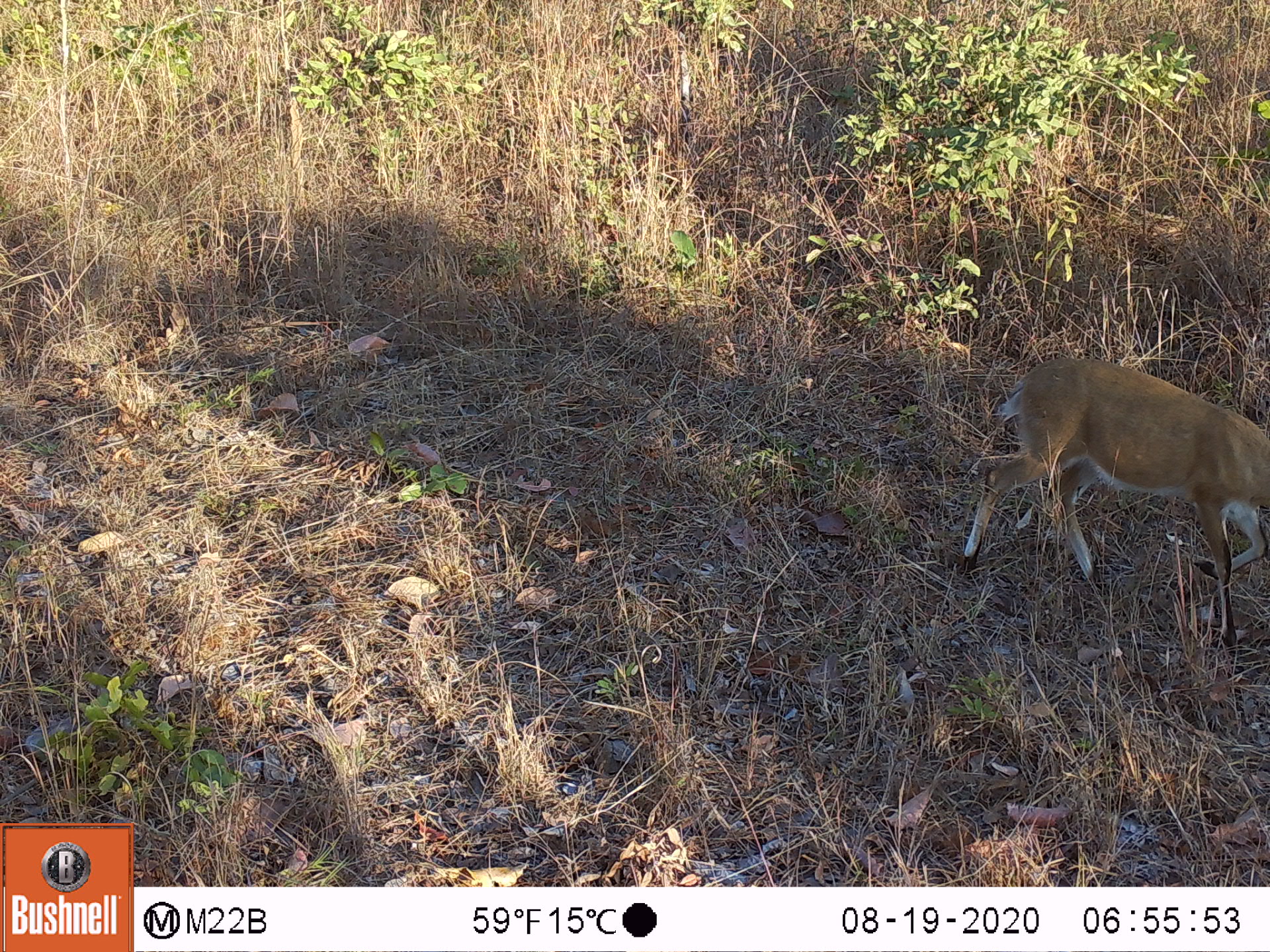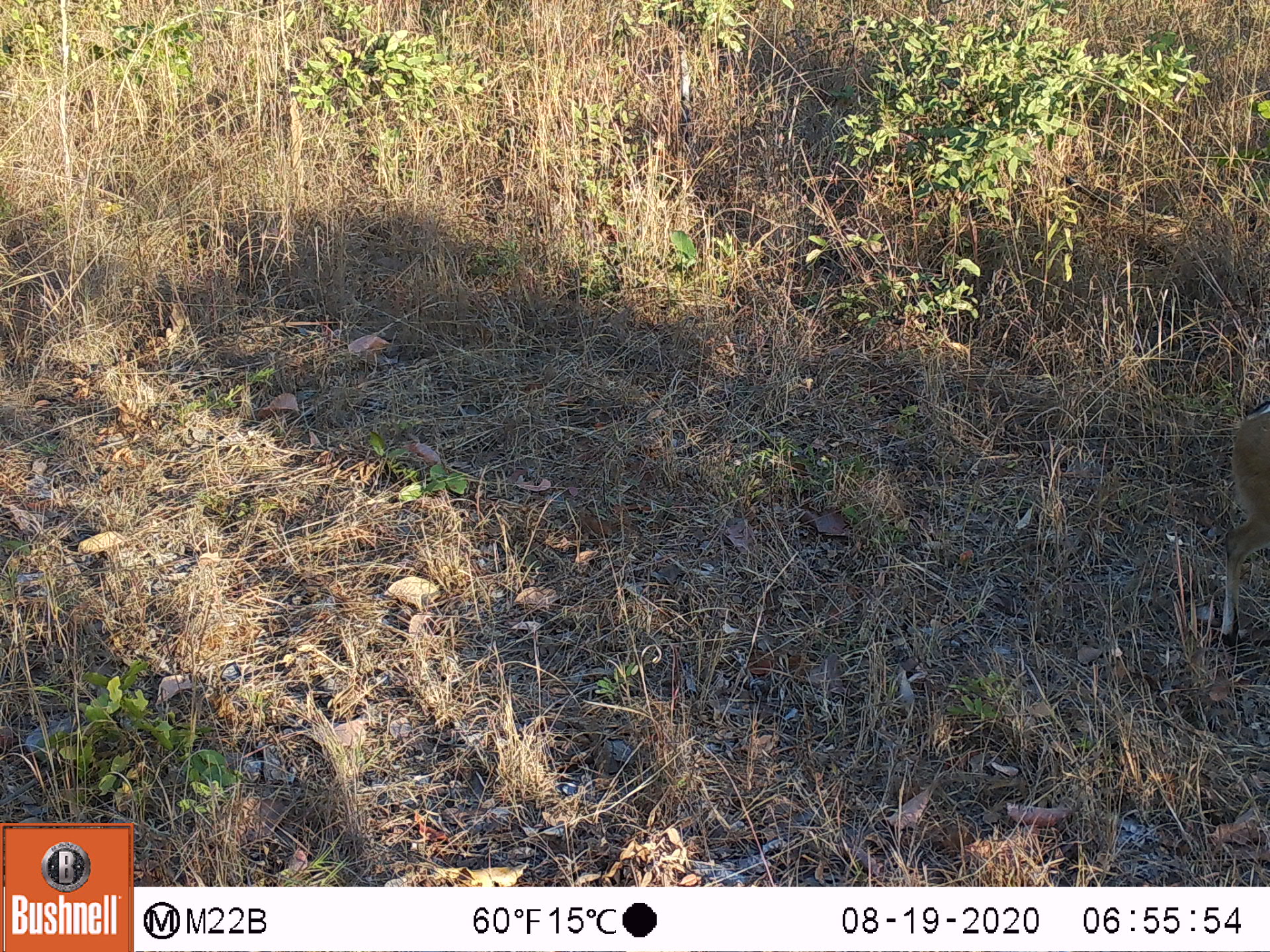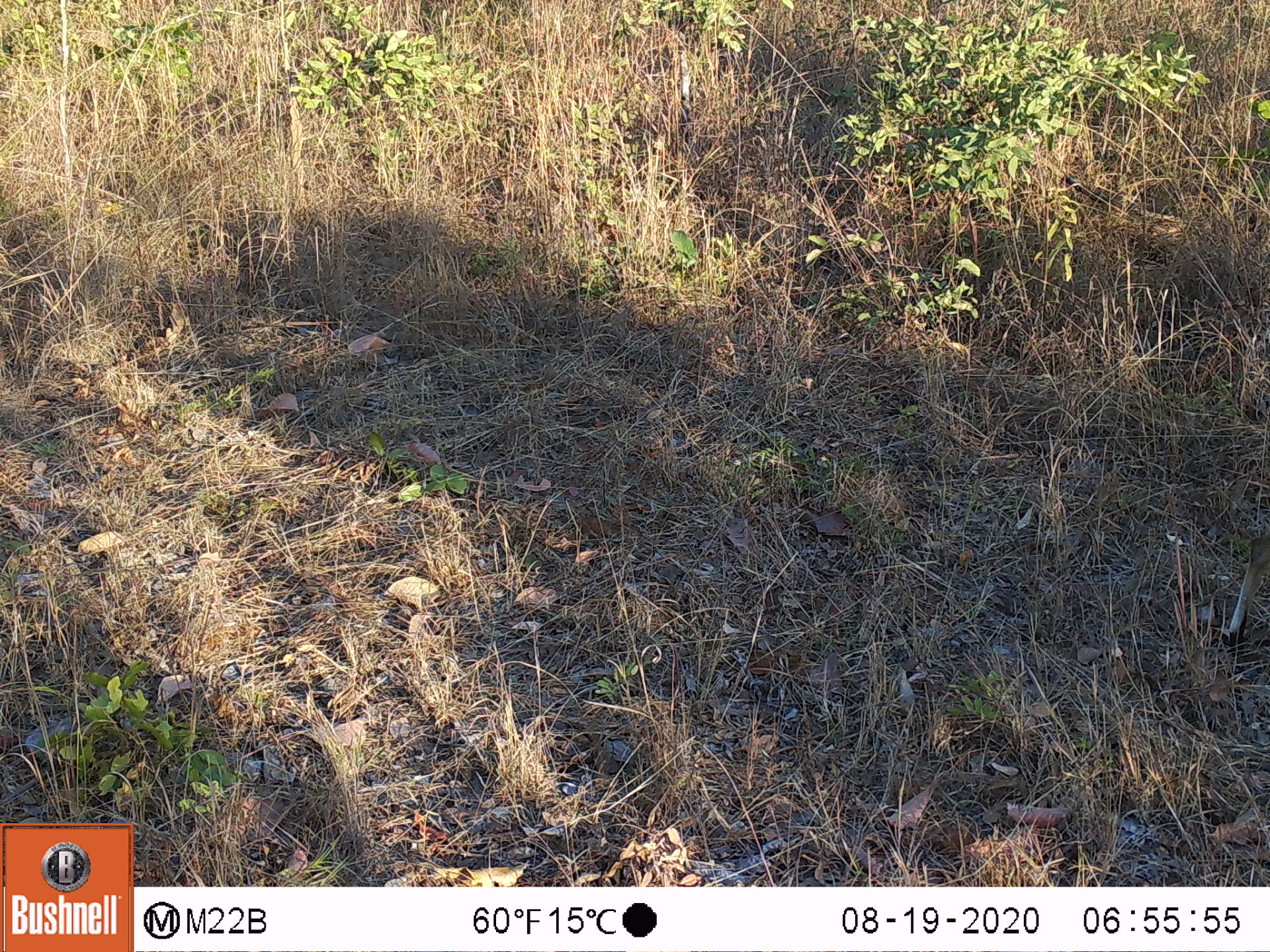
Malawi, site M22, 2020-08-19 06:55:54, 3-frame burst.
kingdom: Animalia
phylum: Chordata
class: Mammalia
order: Artiodactyla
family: Bovidae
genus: Sylvicapra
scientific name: Sylvicapra grimmia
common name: common duiker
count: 1